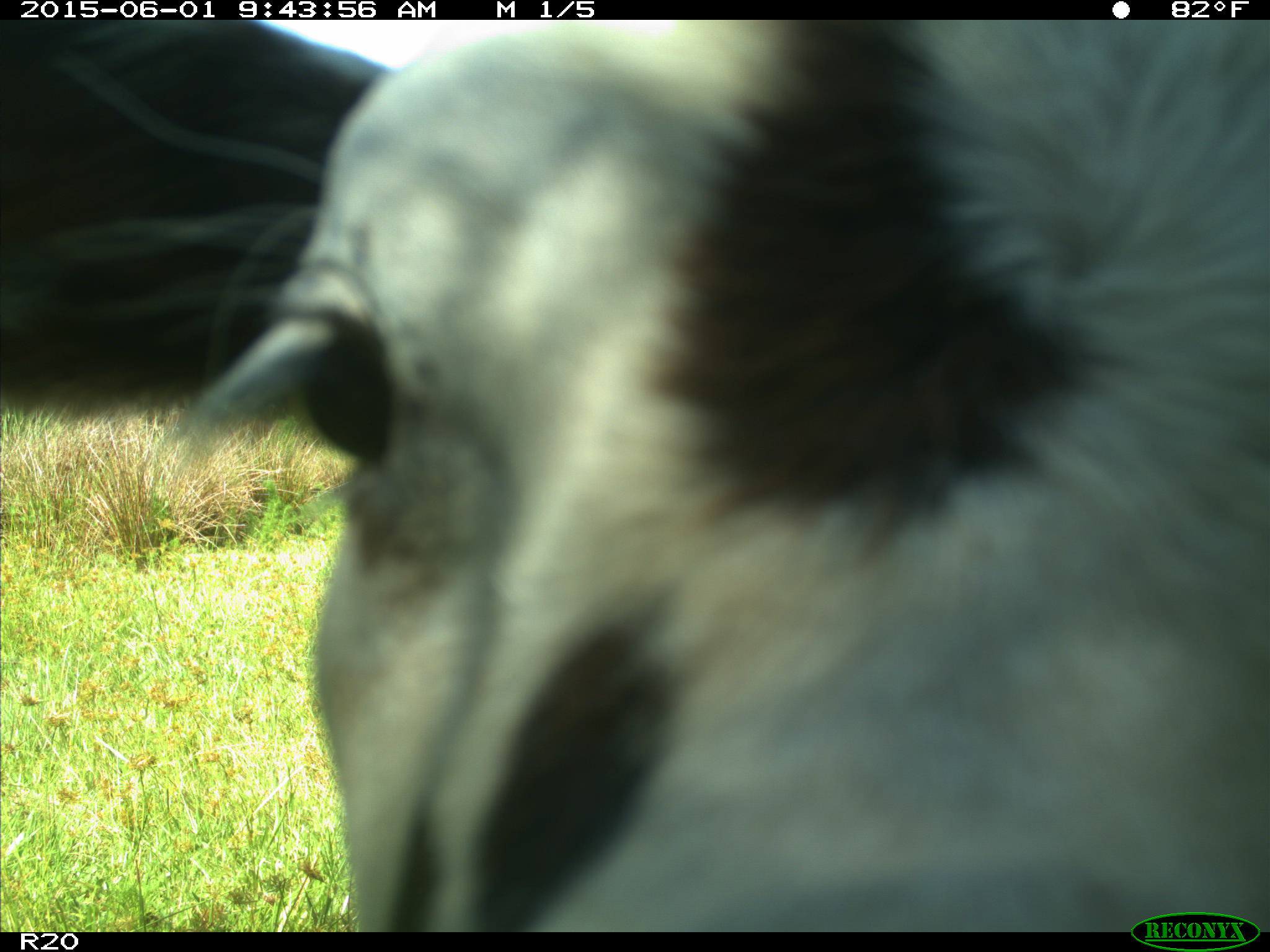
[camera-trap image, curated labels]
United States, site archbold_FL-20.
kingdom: Animalia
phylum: Chordata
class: Mammalia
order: Artiodactyla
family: Bovidae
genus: Bos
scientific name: Bos taurus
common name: domestic cow